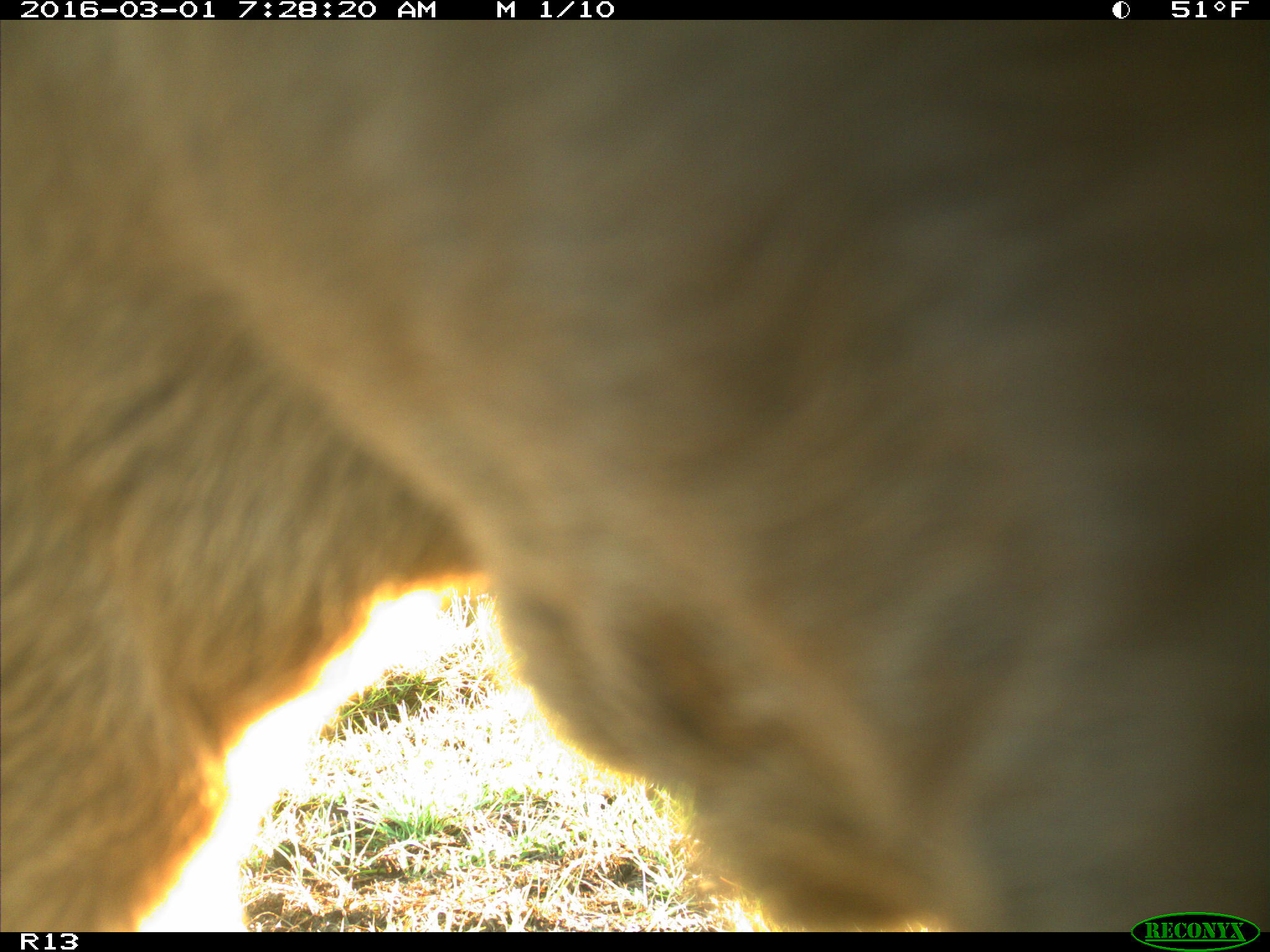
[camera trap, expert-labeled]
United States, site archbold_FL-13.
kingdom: Animalia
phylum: Chordata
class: Mammalia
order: Artiodactyla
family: Bovidae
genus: Bos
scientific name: Bos taurus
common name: domestic cow